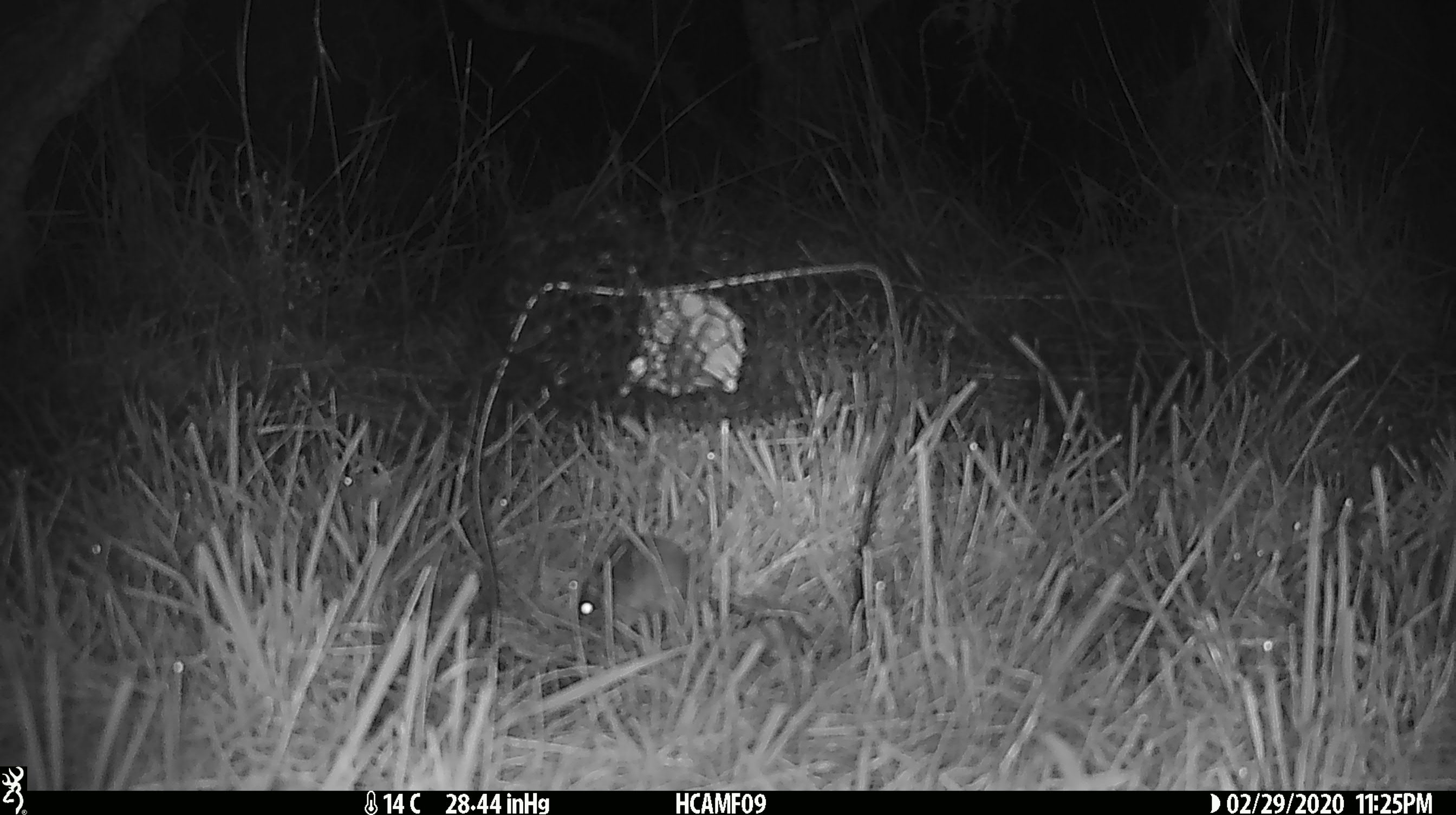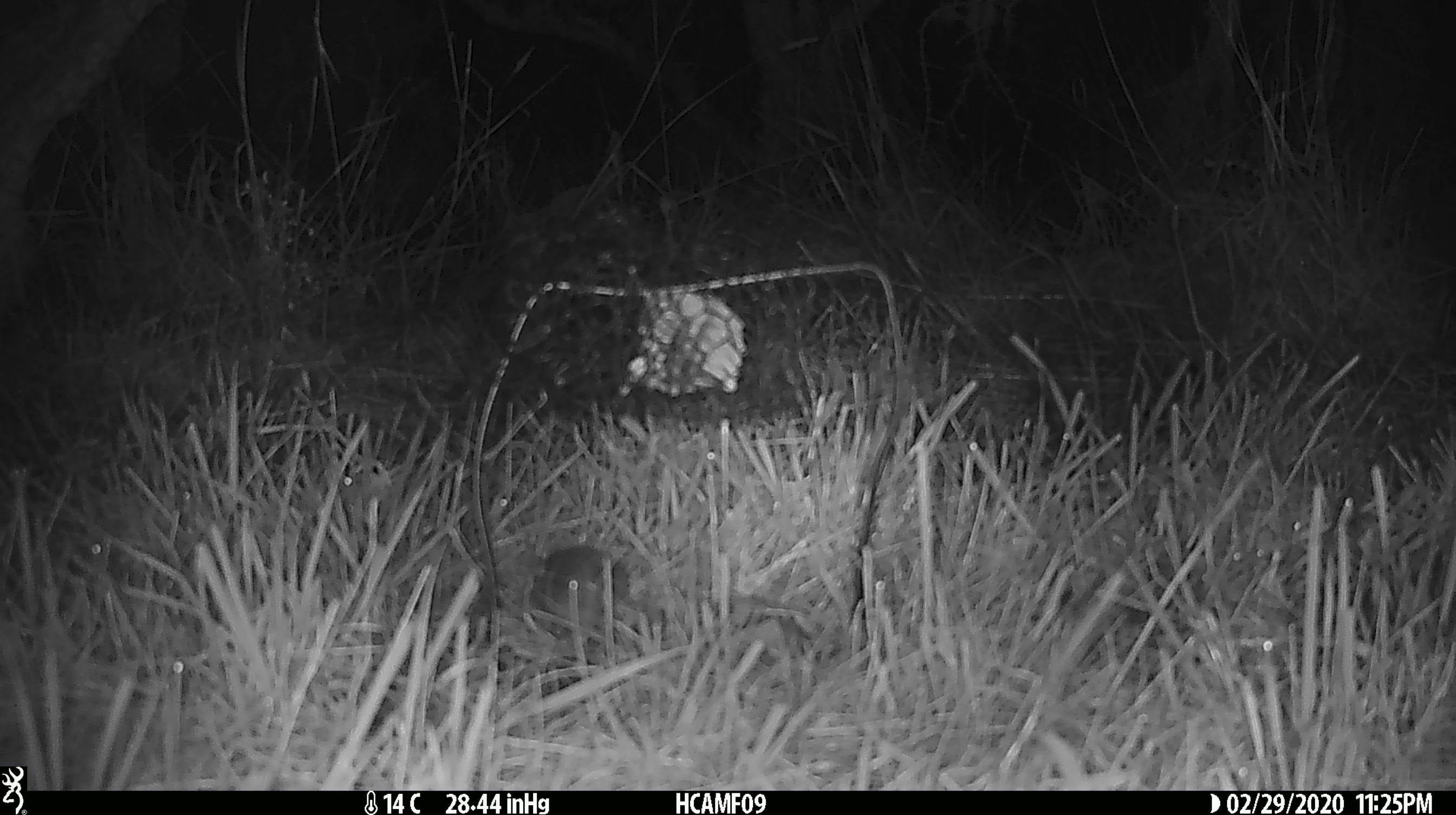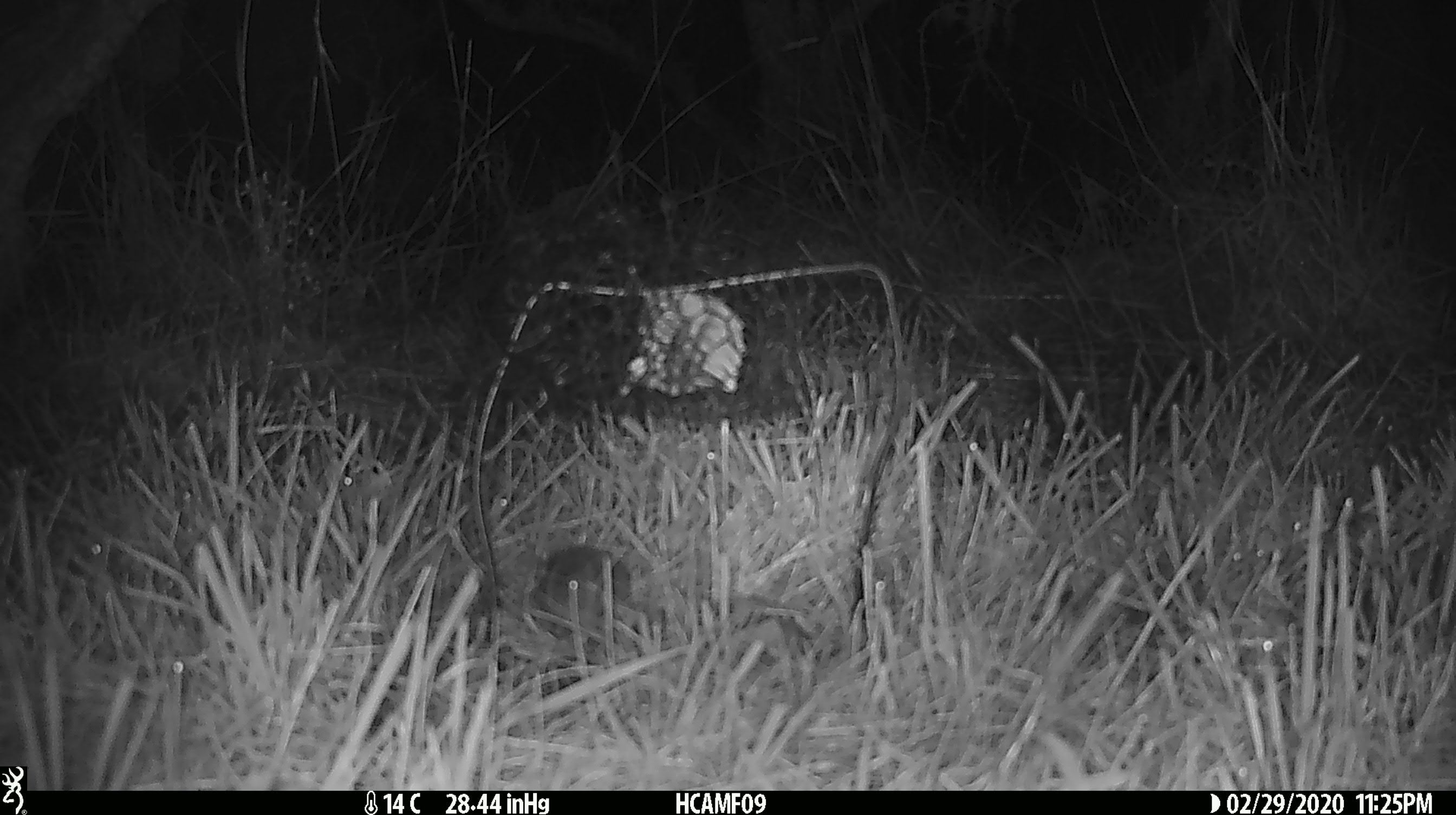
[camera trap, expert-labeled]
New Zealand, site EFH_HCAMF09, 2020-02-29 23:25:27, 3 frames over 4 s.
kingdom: Animalia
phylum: Chordata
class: Mammalia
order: Rodentia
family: Muridae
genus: Mus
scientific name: Mus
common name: mouse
Mouse (Mus).